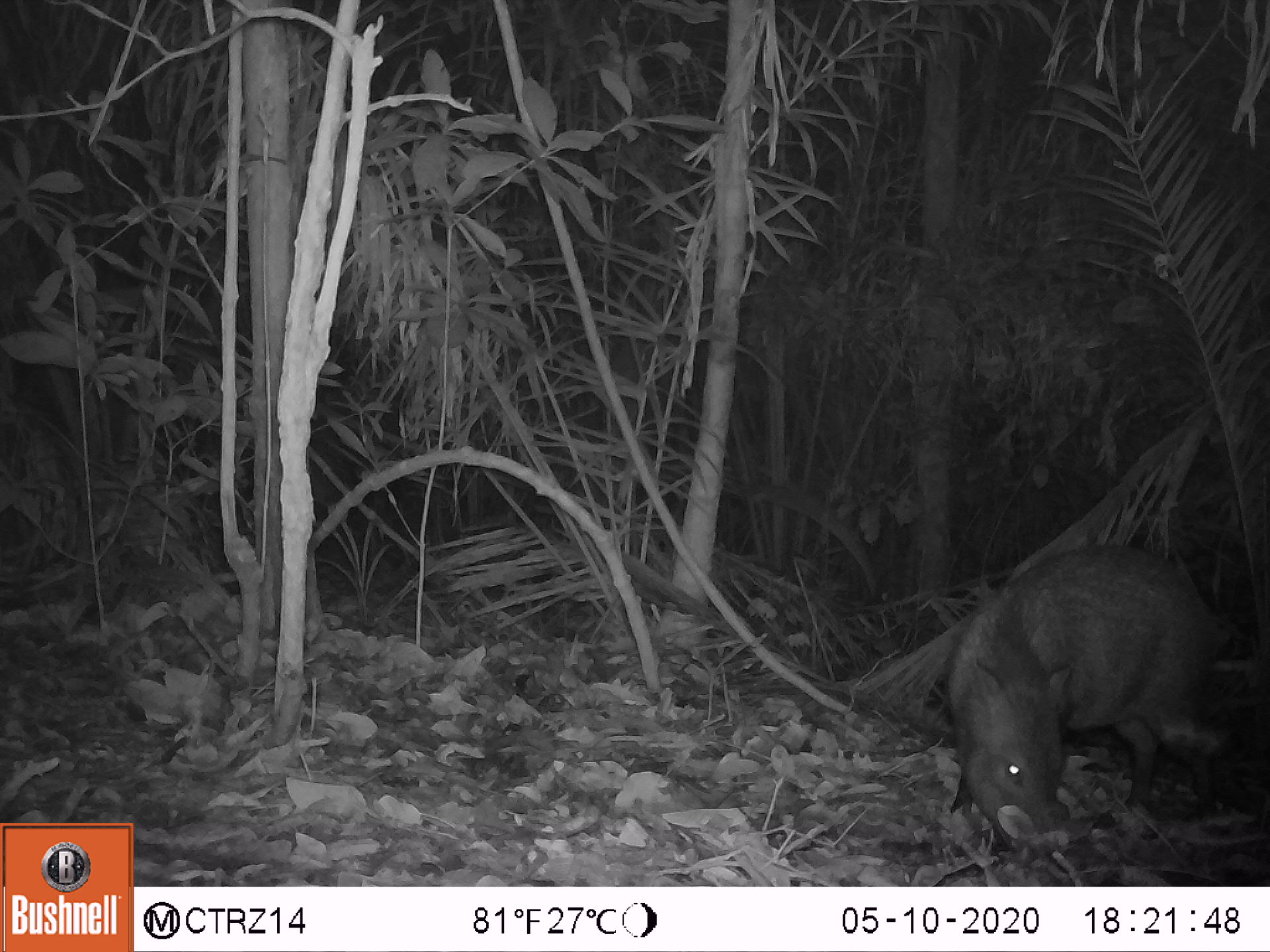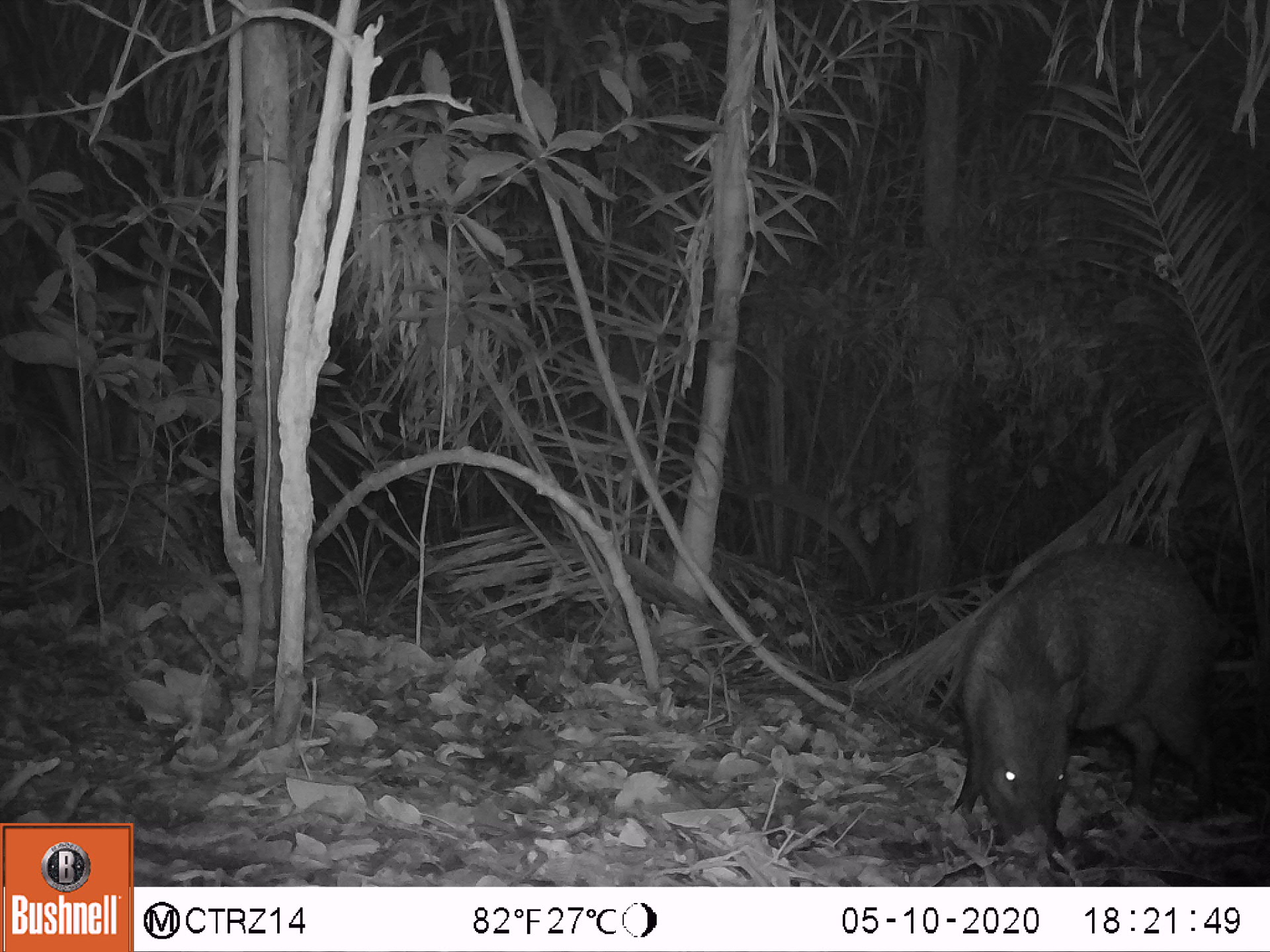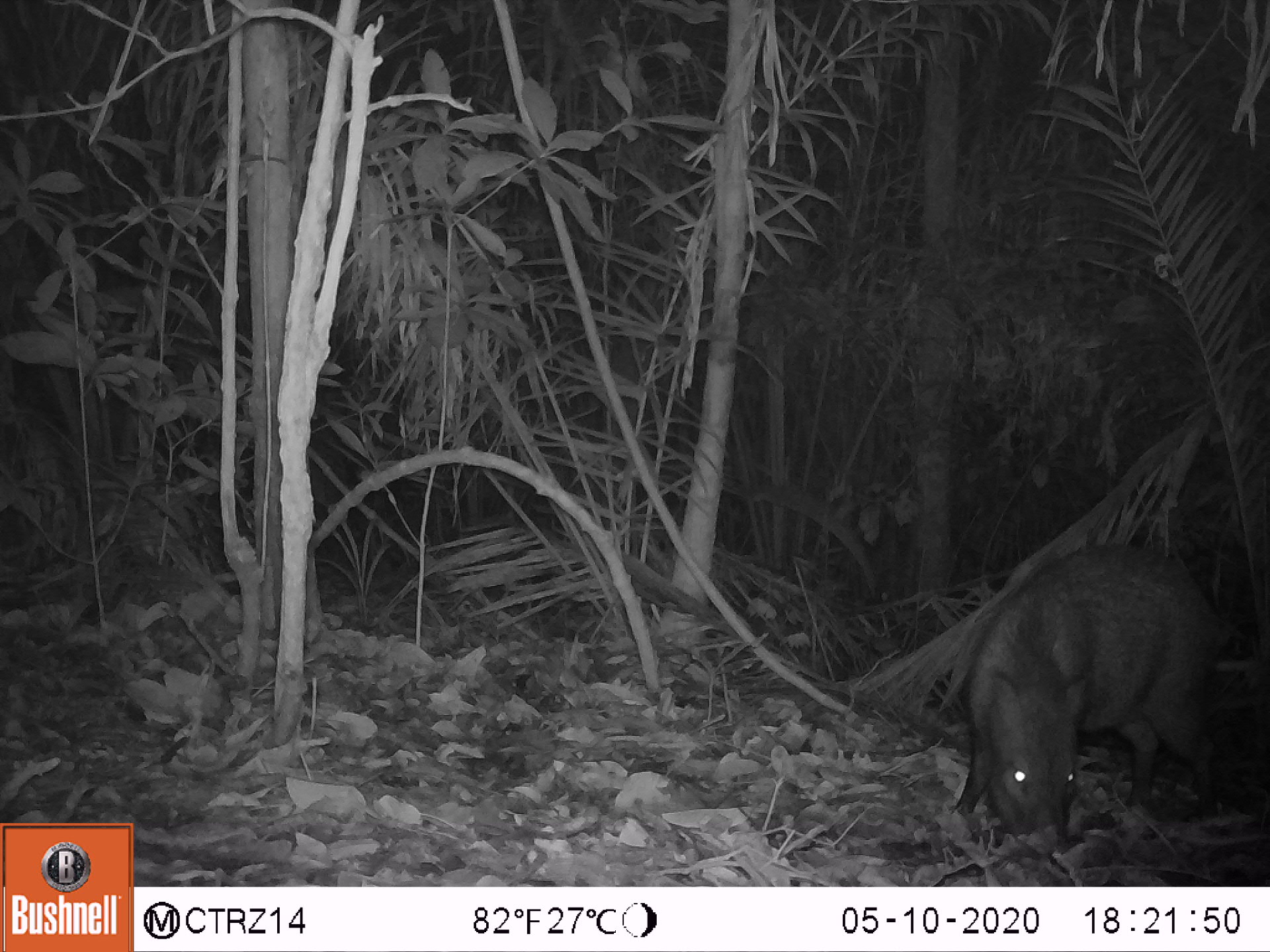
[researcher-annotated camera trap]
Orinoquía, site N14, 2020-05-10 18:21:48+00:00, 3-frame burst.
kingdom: Animalia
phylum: Chordata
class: Mammalia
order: Artiodactyla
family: Tayassuidae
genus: Pecari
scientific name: Pecari tajacu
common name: collared peccary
Collared peccary (Pecari tajacu).